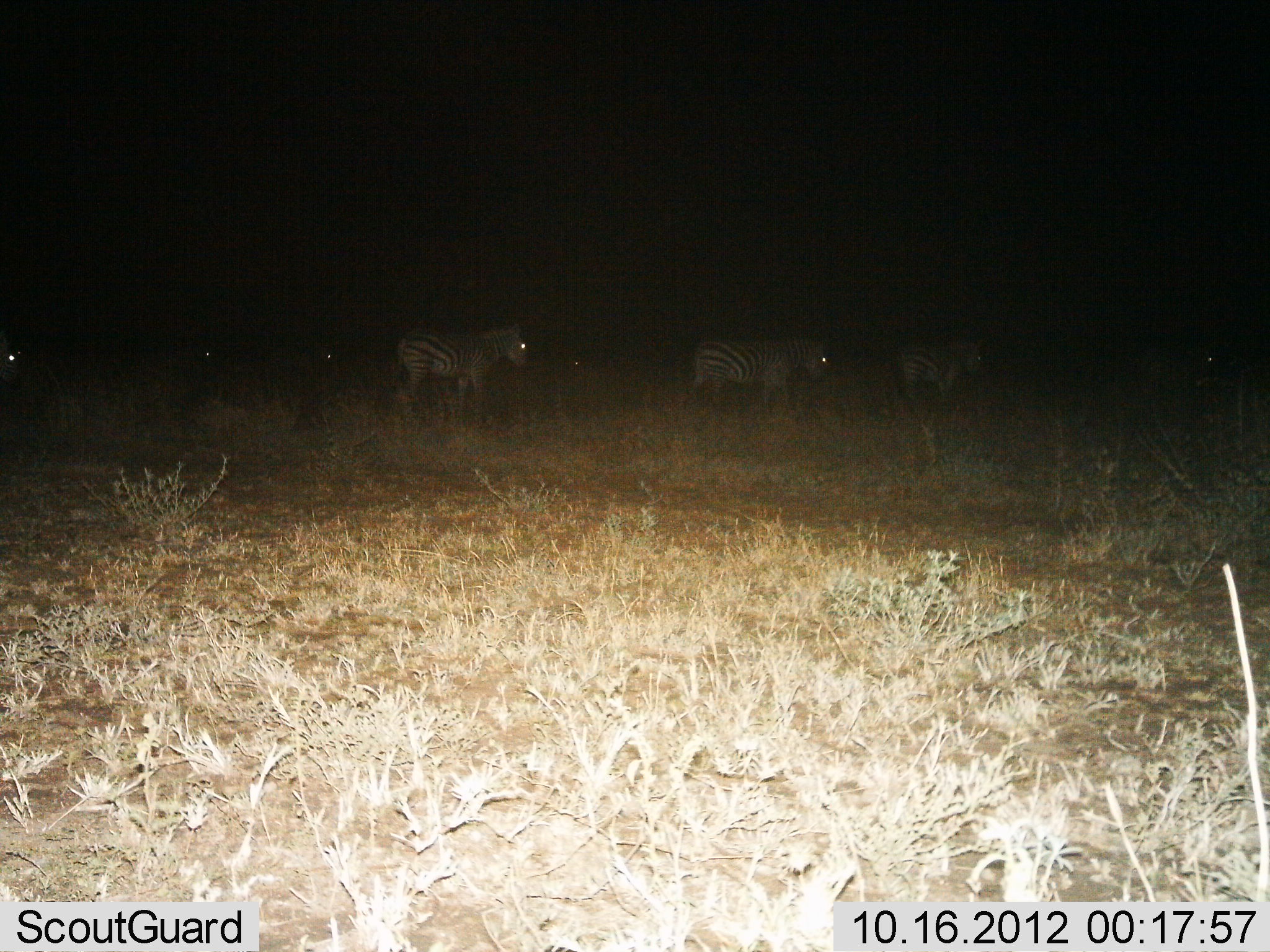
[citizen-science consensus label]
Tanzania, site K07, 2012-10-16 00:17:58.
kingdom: Animalia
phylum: Chordata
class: Mammalia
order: Perissodactyla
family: Equidae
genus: Equus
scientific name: Equus quagga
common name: plains zebra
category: zebra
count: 5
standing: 20%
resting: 0%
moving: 90%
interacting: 0%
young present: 0%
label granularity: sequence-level